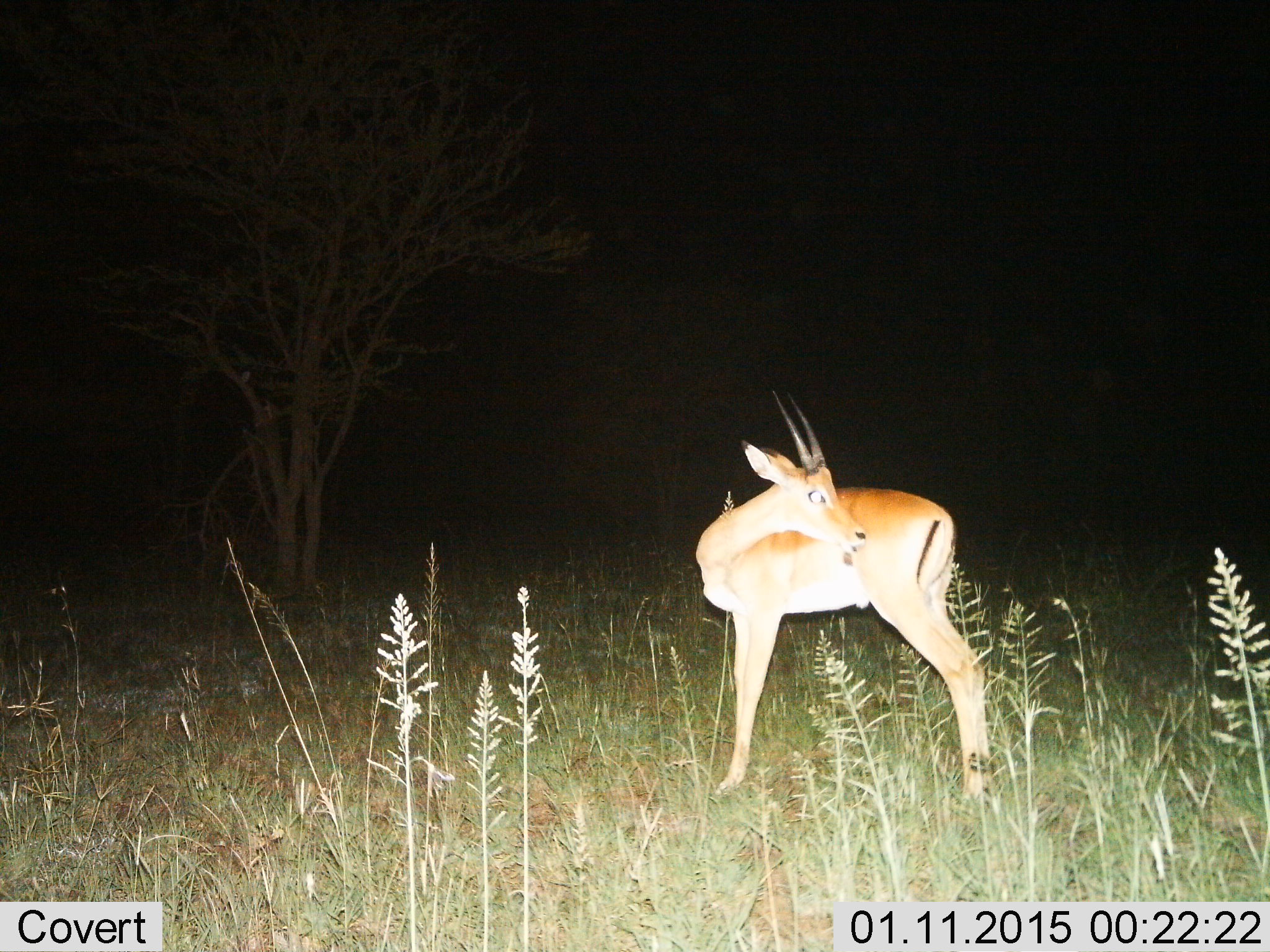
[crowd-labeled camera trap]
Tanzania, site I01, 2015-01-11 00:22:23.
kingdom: Animalia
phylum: Chordata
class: Mammalia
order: Artiodactyla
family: Bovidae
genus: Nanger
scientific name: Nanger granti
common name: grant's gazelle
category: gazellegrants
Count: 1.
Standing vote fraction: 80%.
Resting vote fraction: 0%.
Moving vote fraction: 10%.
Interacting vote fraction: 10%.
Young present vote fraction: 0%.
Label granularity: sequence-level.